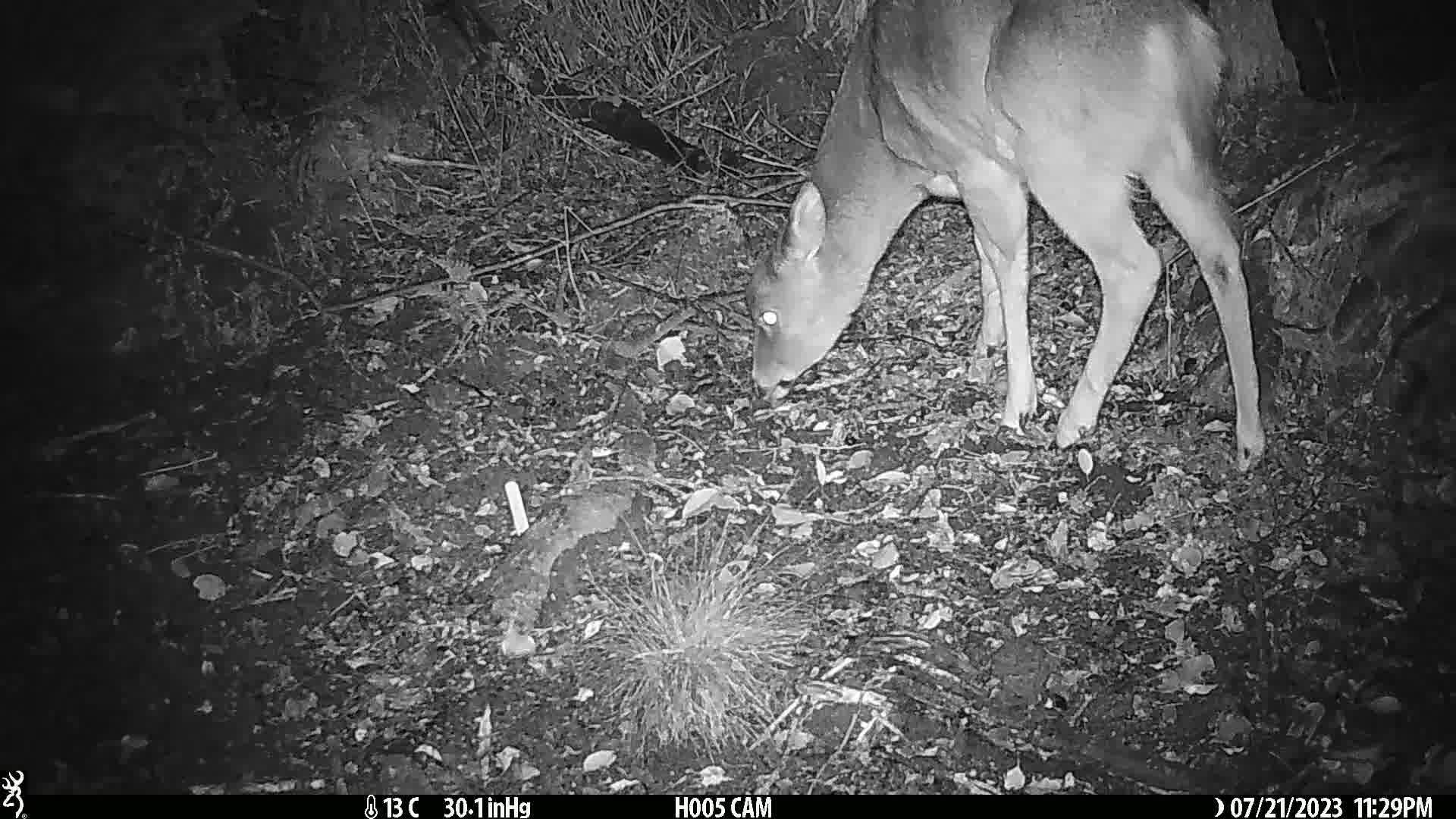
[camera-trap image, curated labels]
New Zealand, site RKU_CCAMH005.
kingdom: Animalia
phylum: Chordata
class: Mammalia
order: Artiodactyla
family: Cervidae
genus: Odocoileus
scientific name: Odocoileus virginianus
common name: white-tailed deer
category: white tailed deer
White tailed deer (white-tailed deer) (Odocoileus virginianus).